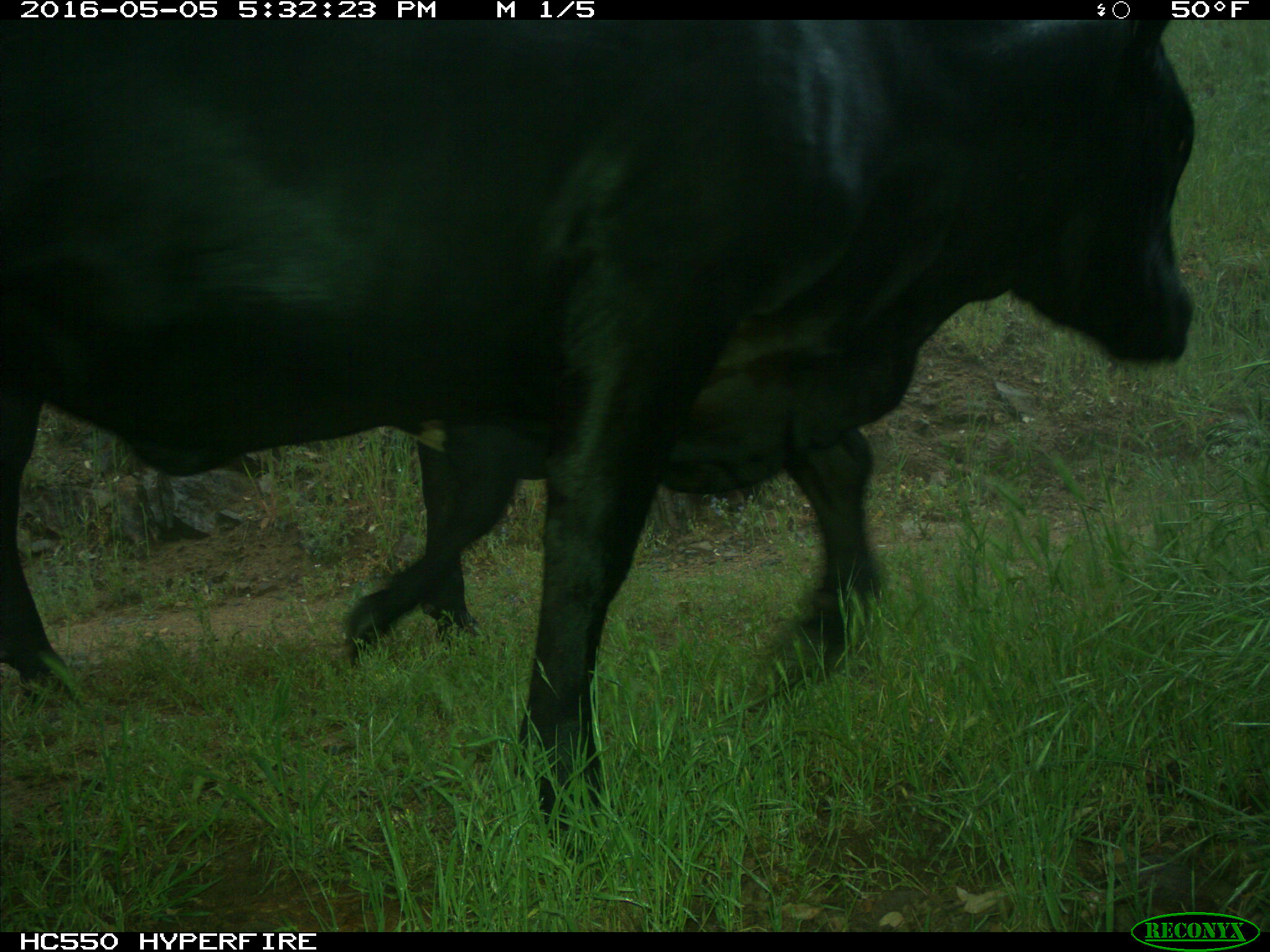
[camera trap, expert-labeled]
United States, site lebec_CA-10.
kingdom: Animalia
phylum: Chordata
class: Mammalia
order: Artiodactyla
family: Bovidae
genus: Bos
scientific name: Bos taurus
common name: domestic cow